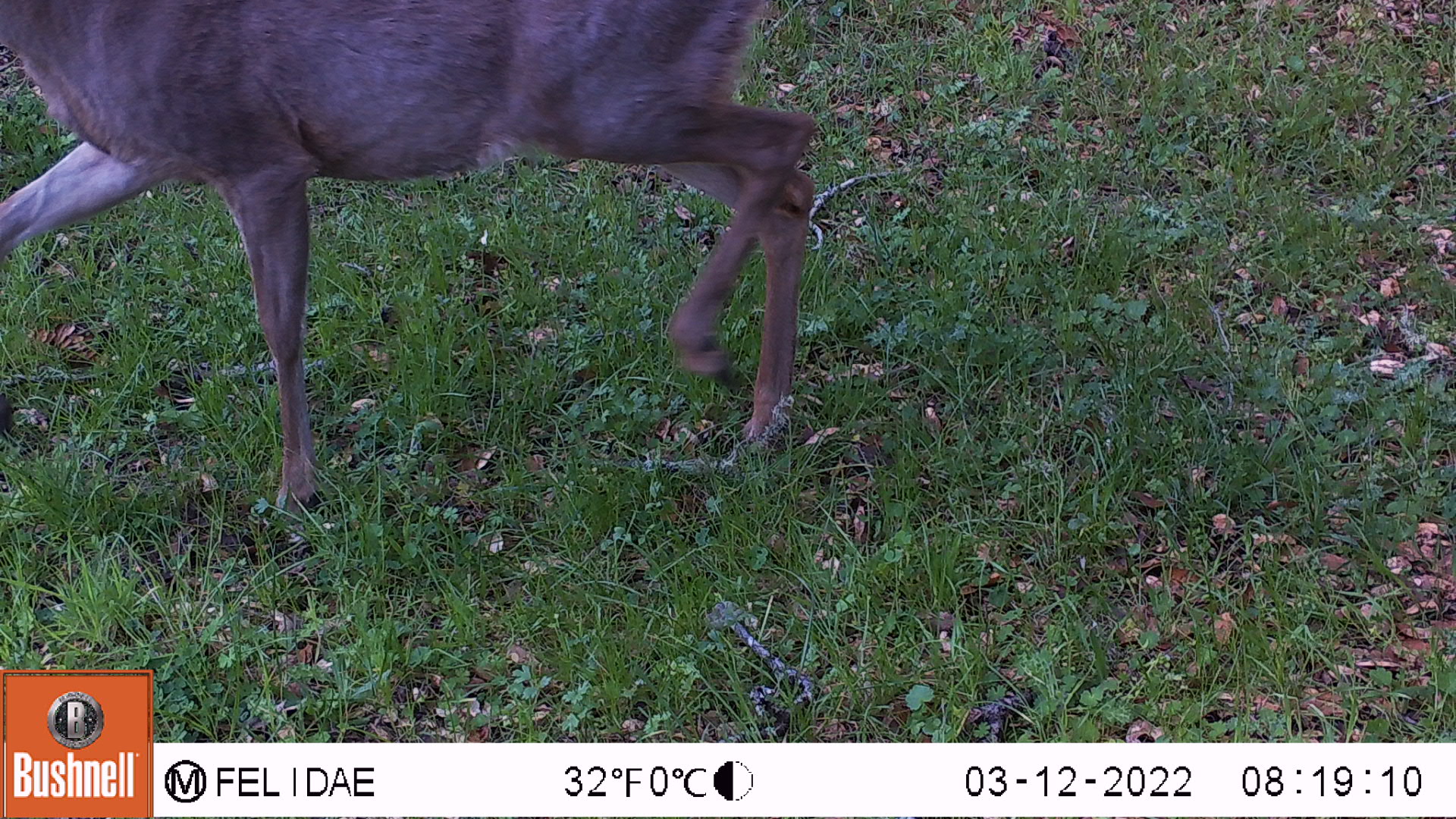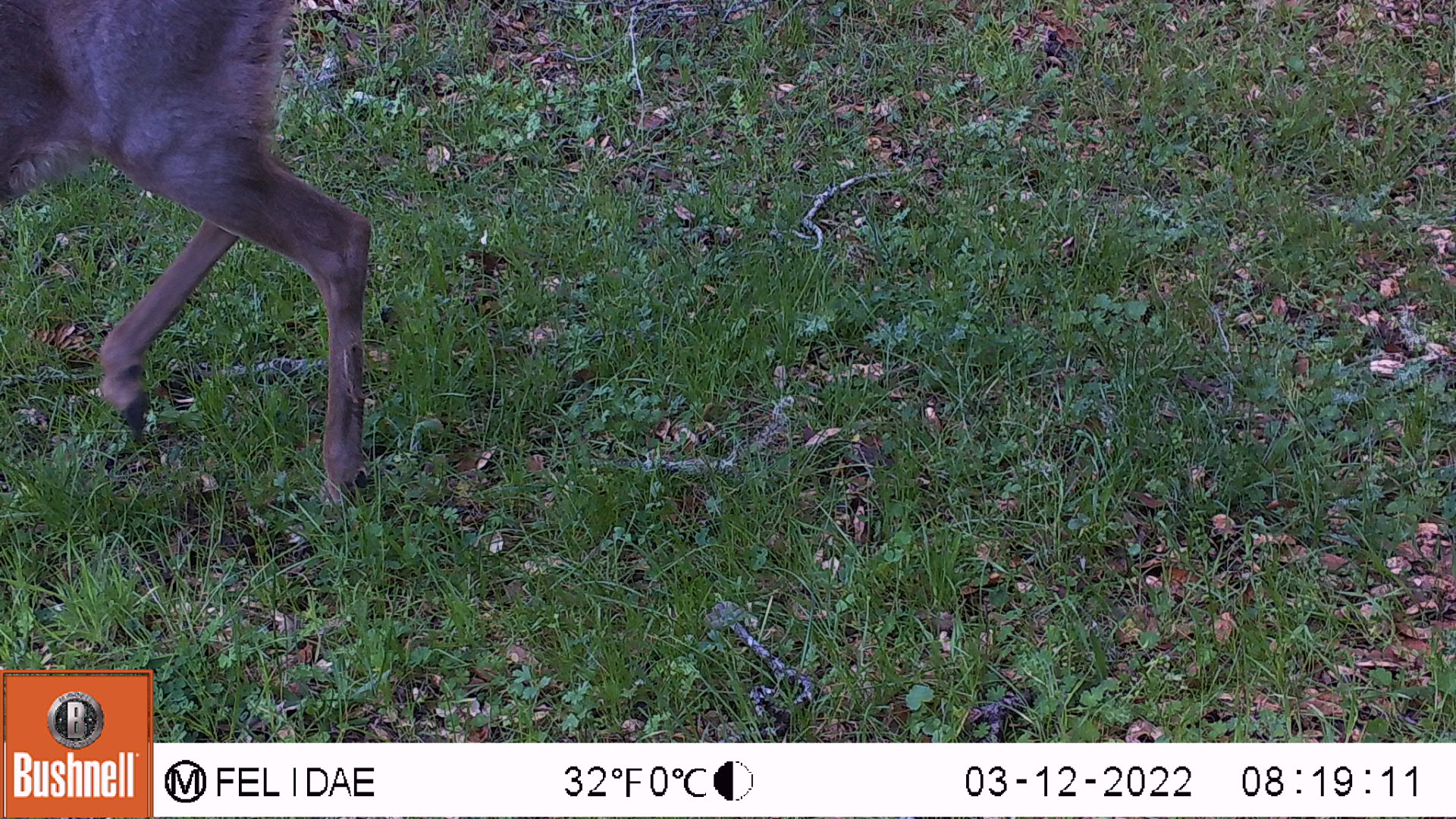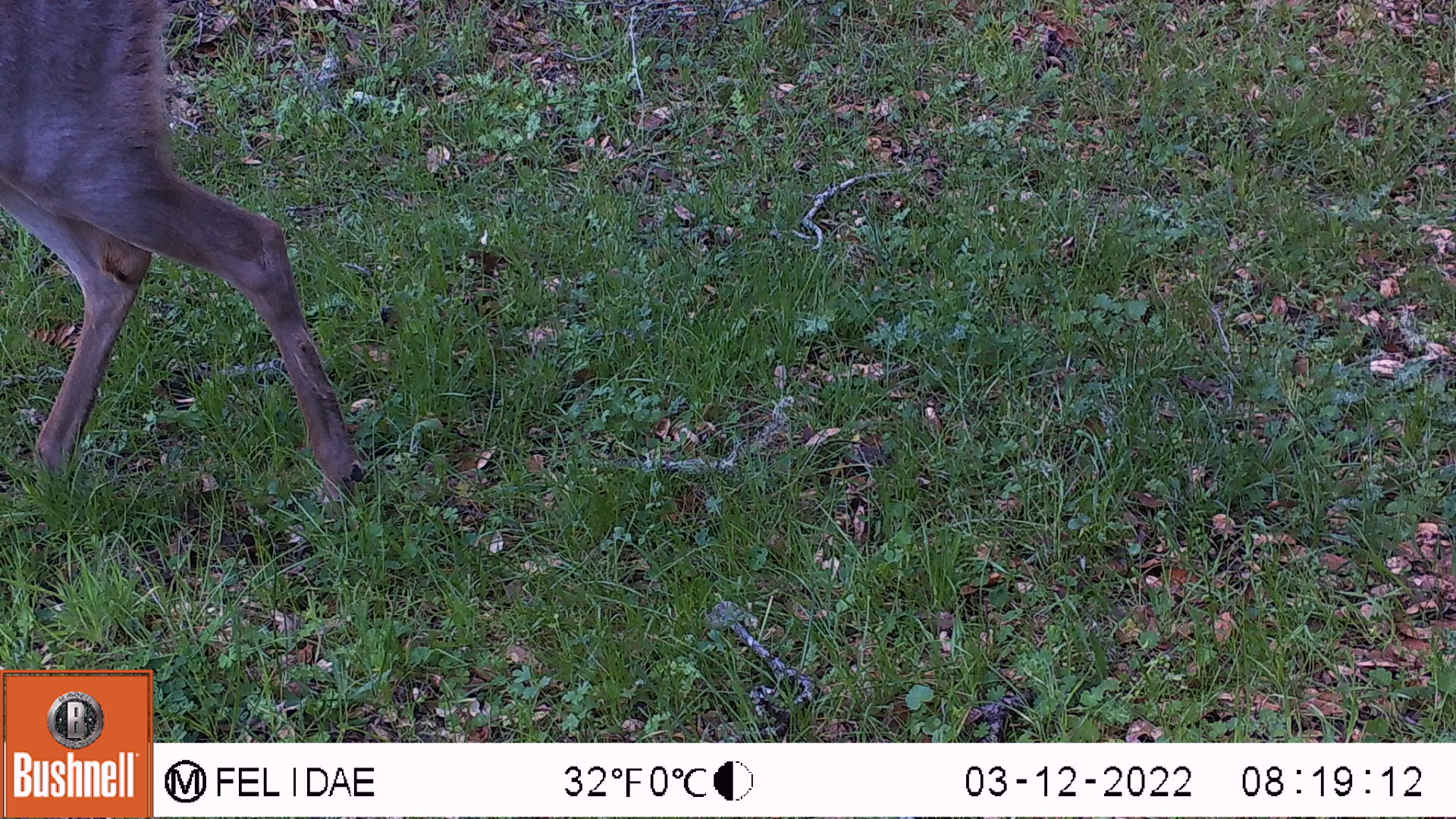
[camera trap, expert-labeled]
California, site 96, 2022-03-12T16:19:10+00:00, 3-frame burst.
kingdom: Animalia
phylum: Chordata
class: Mammalia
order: Artiodactyla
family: Cervidae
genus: Odocoileus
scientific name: Odocoileus hemionus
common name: mule deer